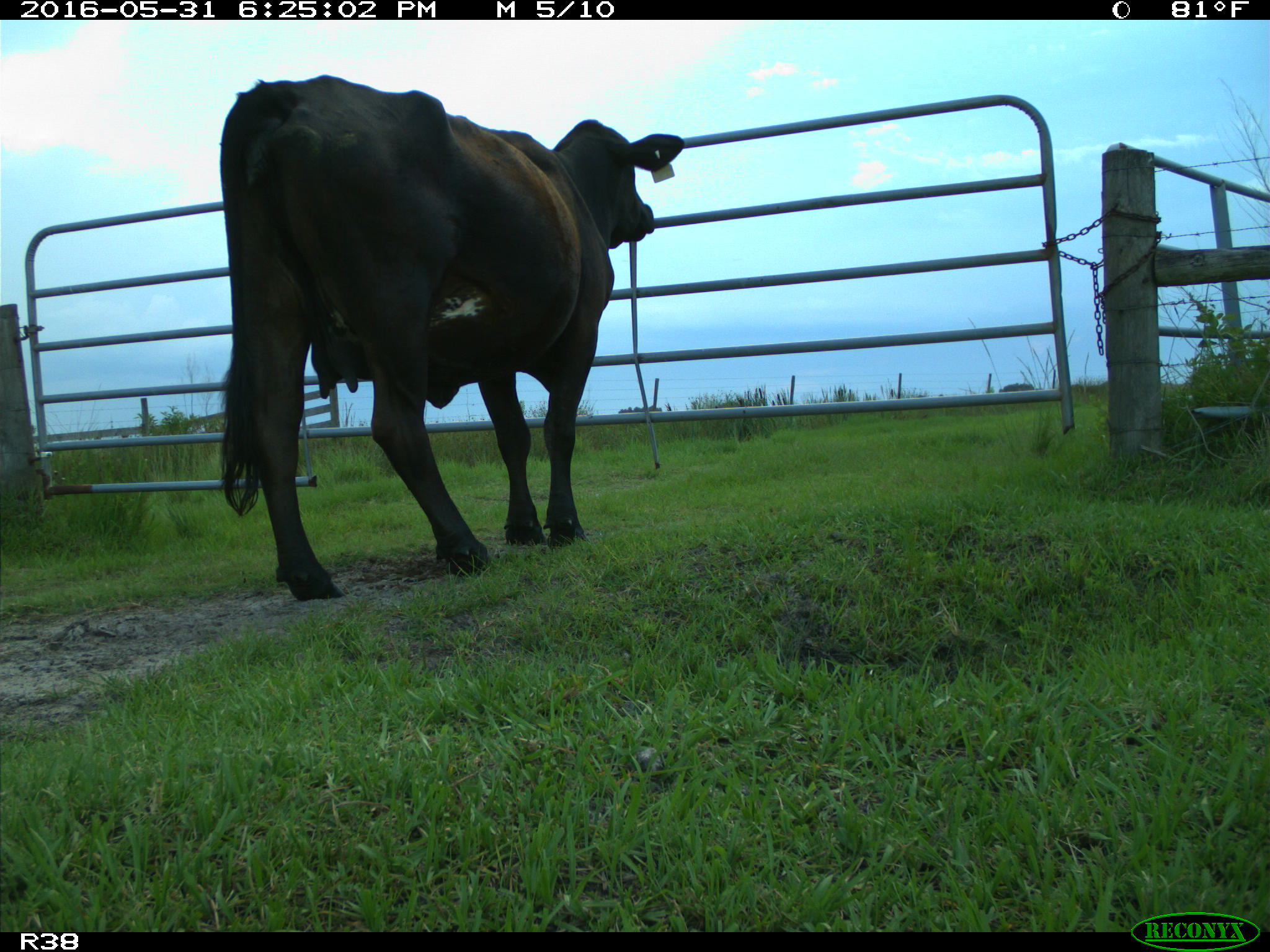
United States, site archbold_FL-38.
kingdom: Animalia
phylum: Chordata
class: Mammalia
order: Artiodactyla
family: Bovidae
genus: Bos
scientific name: Bos taurus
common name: domestic cow